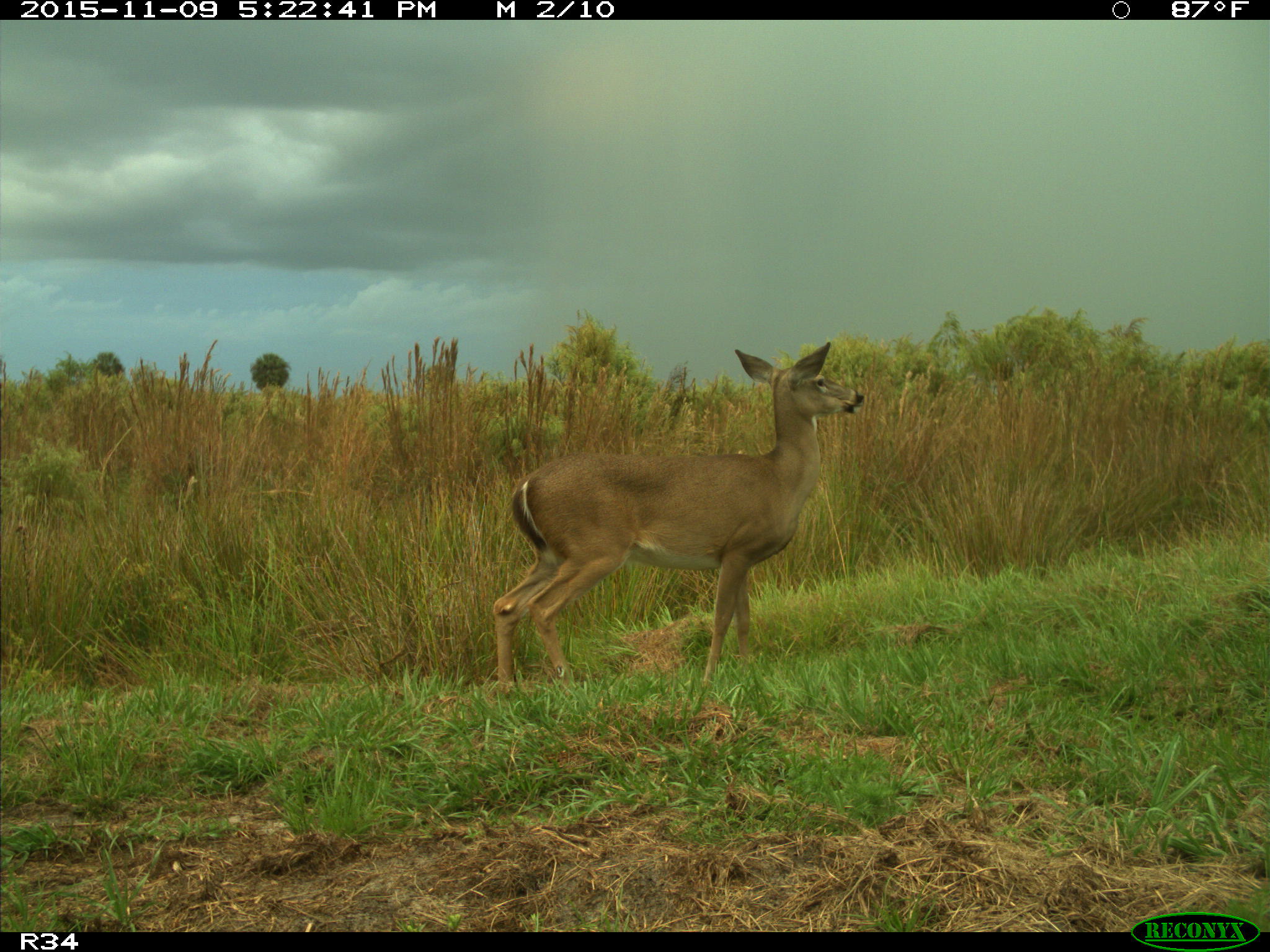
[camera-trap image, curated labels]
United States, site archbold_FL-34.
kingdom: Animalia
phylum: Chordata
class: Mammalia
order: Artiodactyla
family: Cervidae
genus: Odocoileus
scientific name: Odocoileus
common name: deer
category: unidentified deer